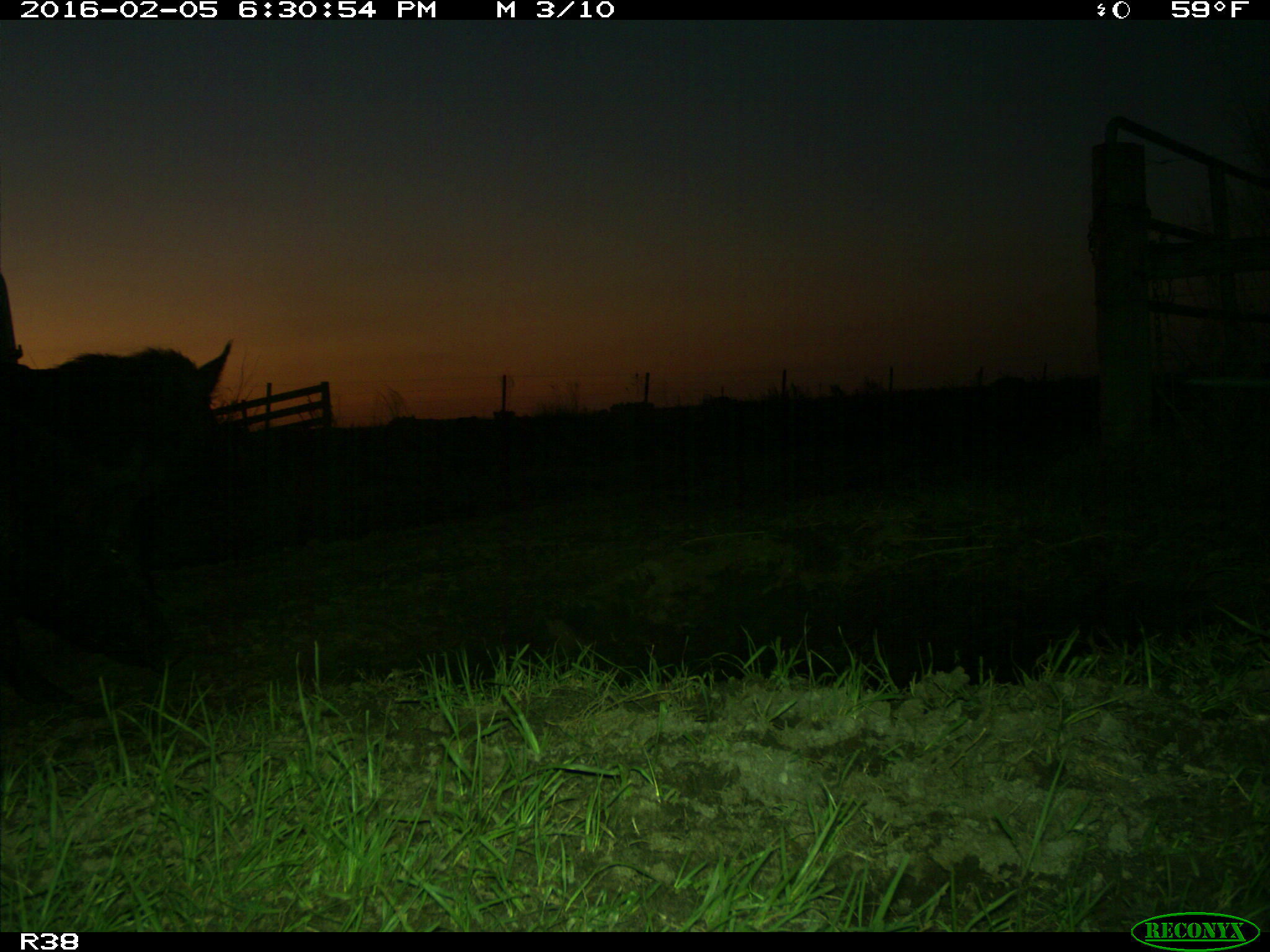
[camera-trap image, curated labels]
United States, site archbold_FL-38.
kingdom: Animalia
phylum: Chordata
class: Mammalia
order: Artiodactyla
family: Suidae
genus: Sus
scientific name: Sus scrofa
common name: wild boar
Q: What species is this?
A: Sus scrofa (wild boar).